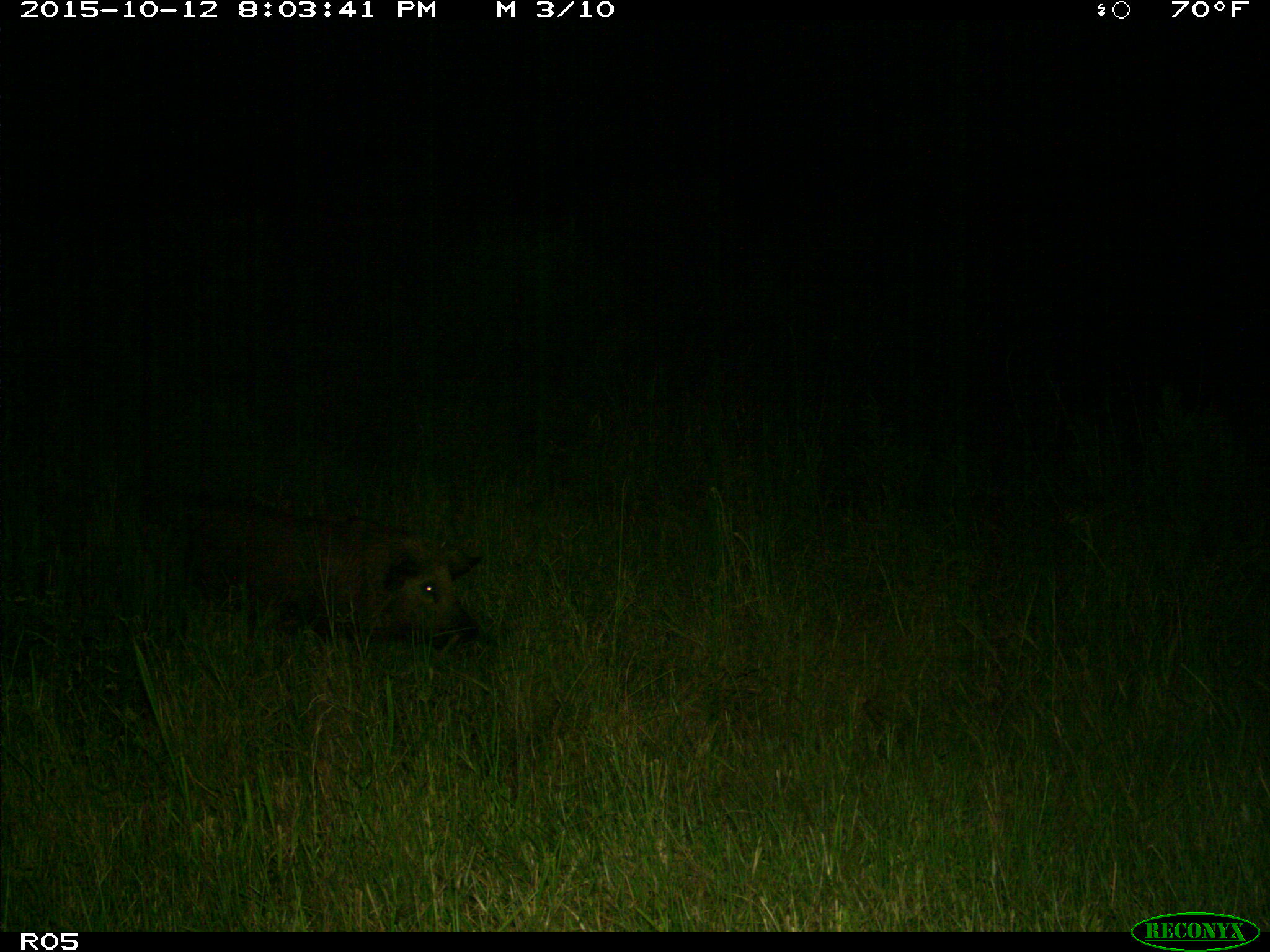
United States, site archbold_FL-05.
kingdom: Animalia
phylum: Chordata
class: Mammalia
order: Artiodactyla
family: Suidae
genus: Sus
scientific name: Sus scrofa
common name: wild boar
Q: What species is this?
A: Sus scrofa (wild boar).